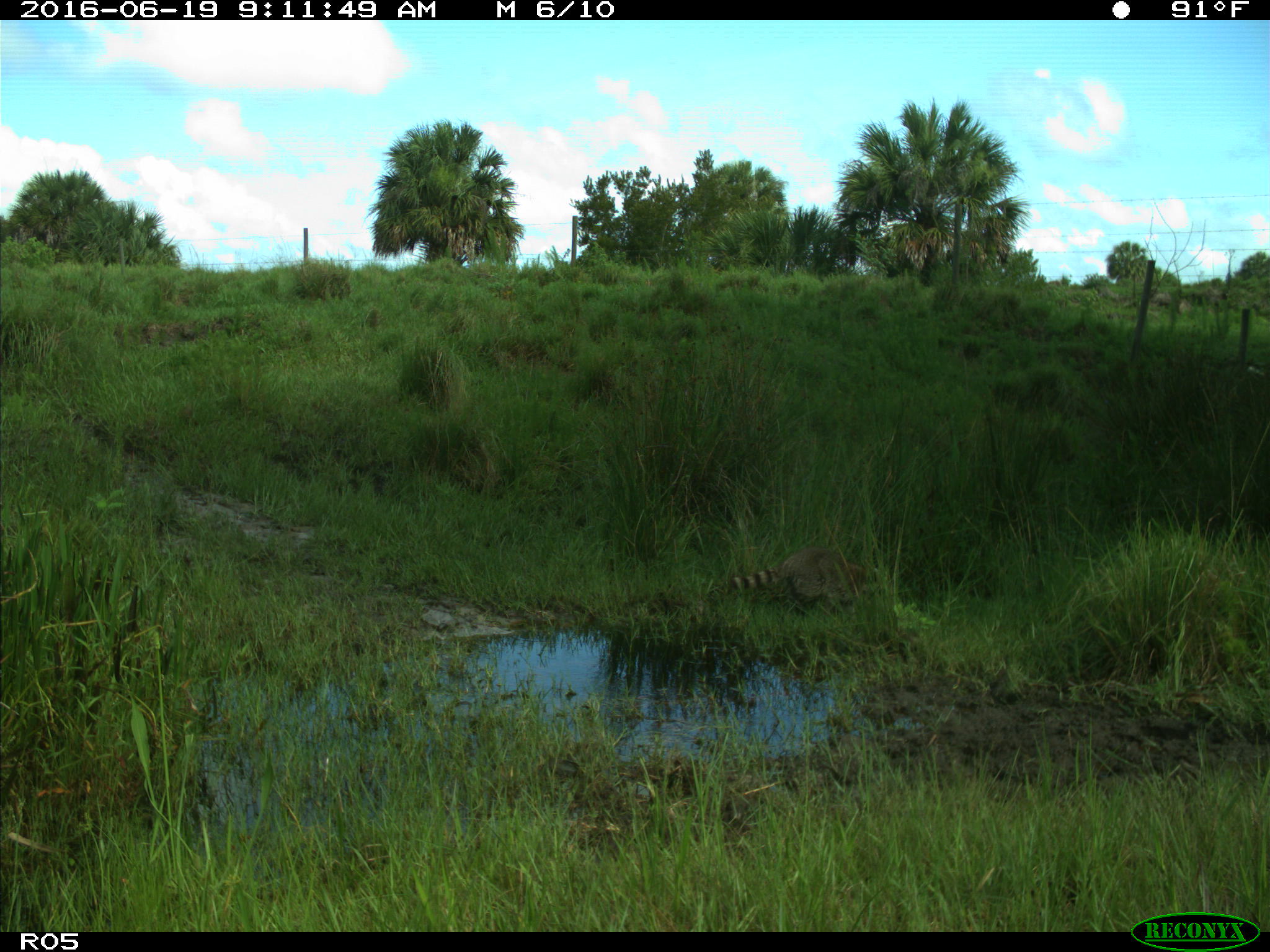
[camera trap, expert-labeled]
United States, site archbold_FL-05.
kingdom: Animalia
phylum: Chordata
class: Mammalia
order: Carnivora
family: Procyonidae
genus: Procyon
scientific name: Procyon lotor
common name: common raccoon